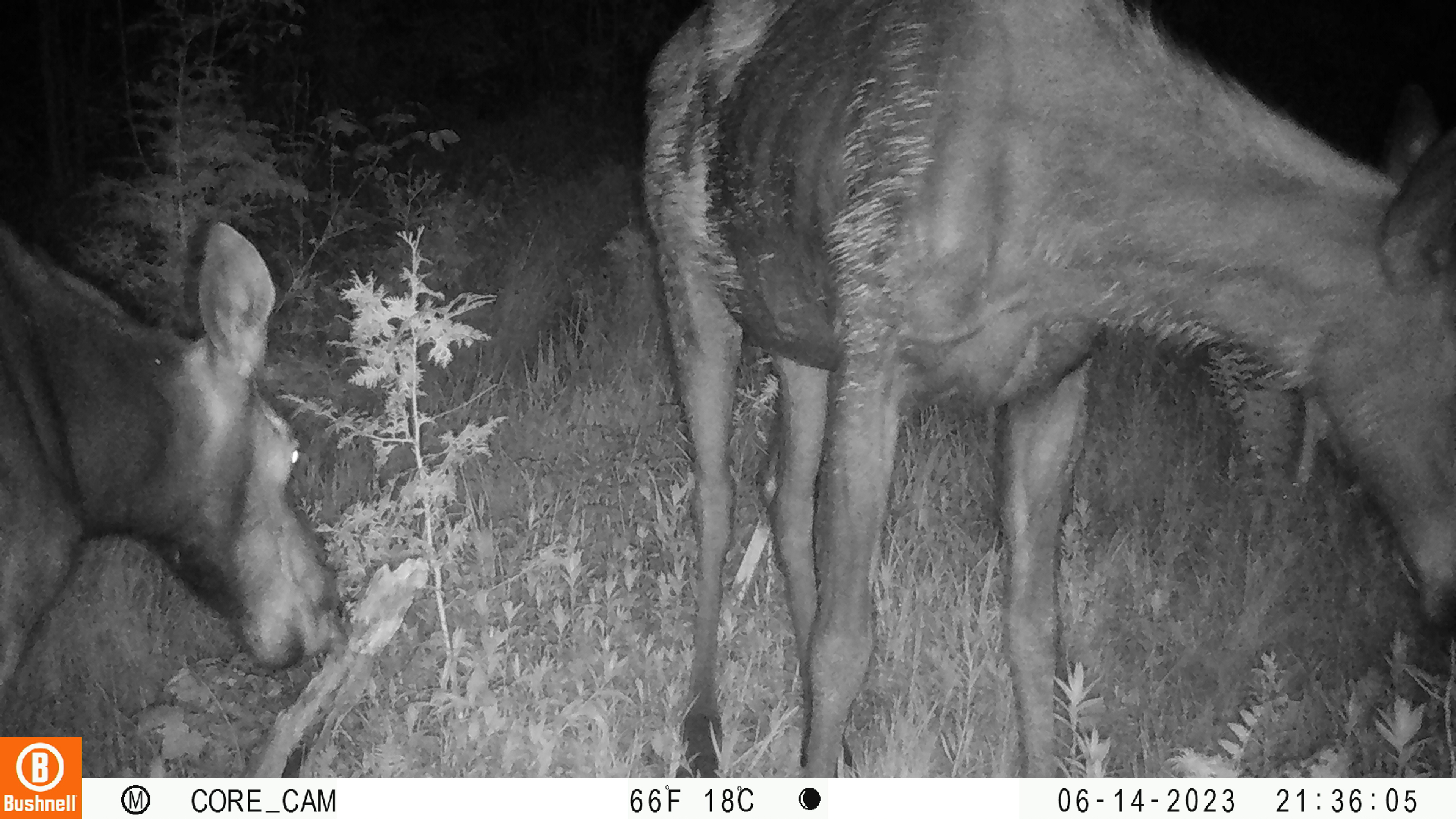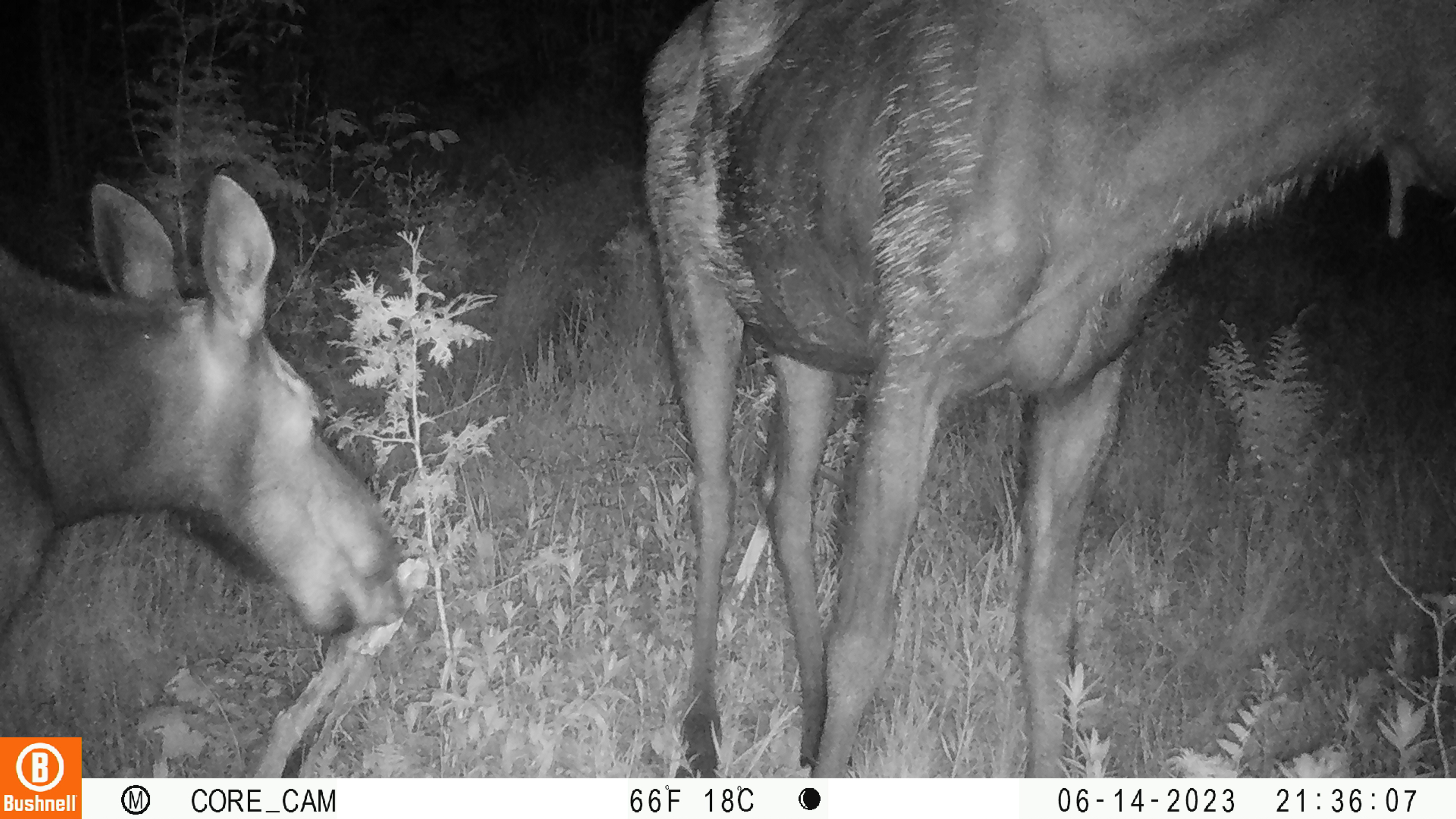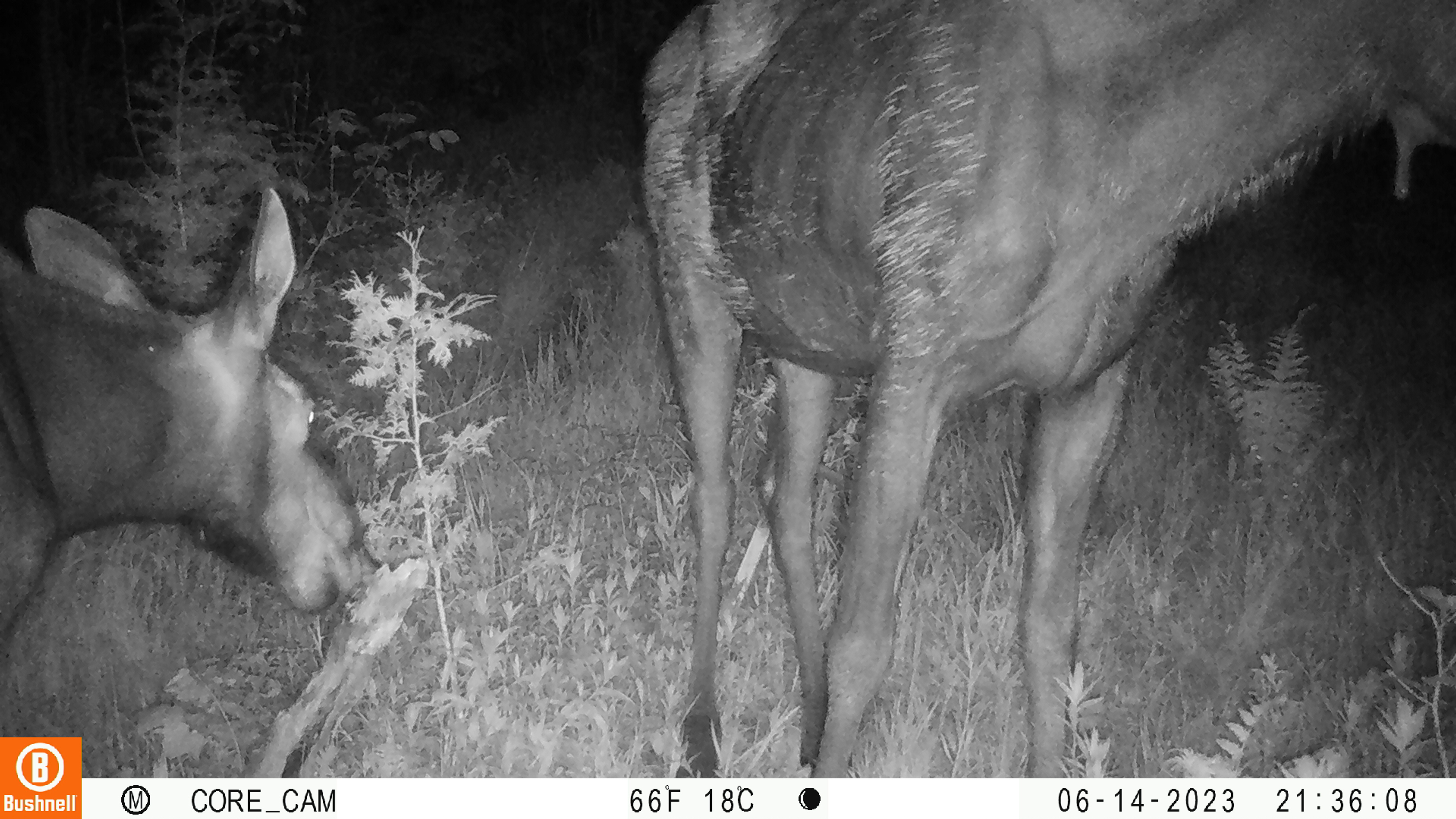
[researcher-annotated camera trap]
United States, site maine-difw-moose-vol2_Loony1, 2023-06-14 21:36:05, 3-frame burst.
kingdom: Animalia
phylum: Chordata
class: Mammalia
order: Artiodactyla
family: Cervidae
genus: Alces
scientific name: Alces alces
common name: moose